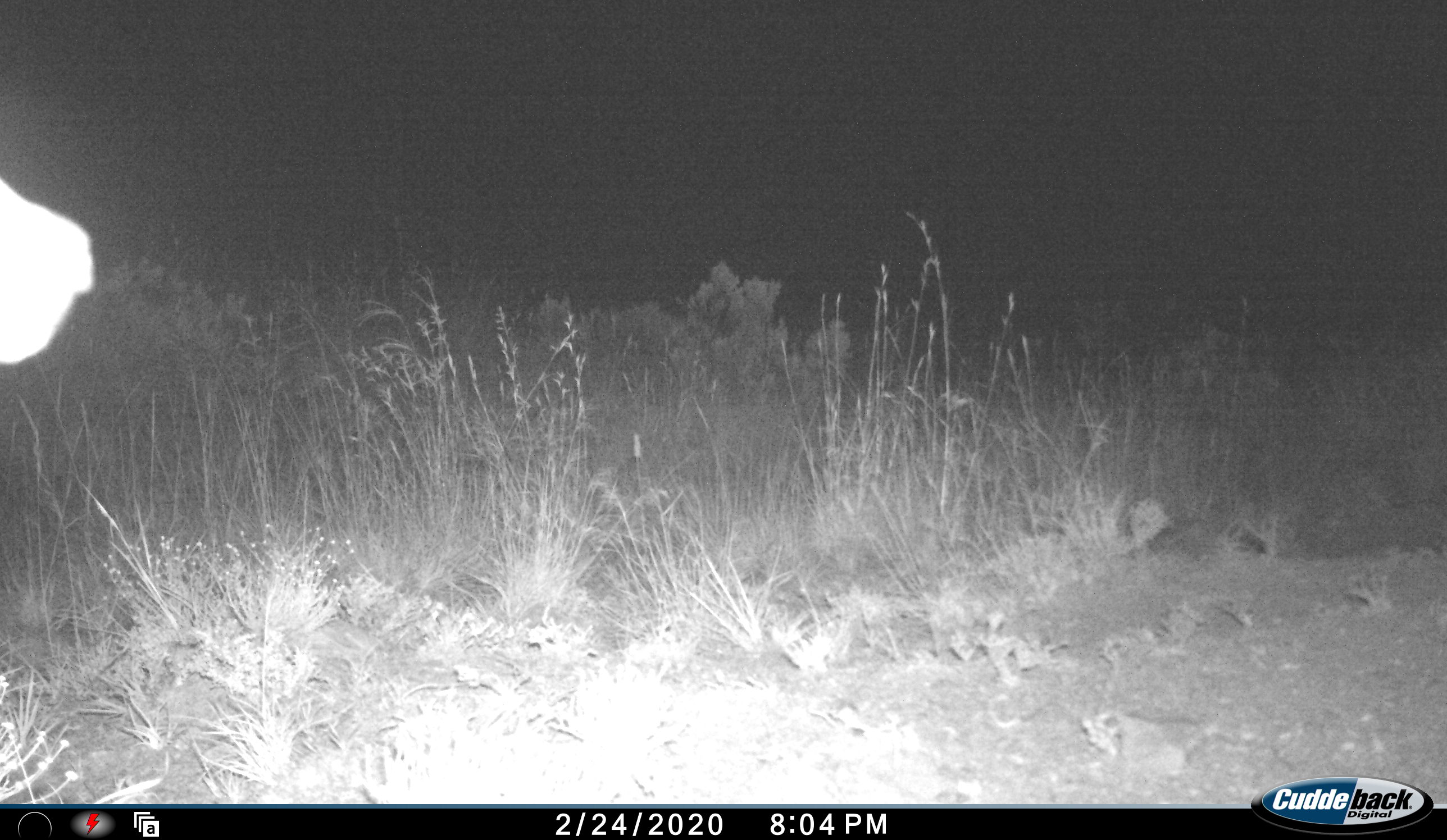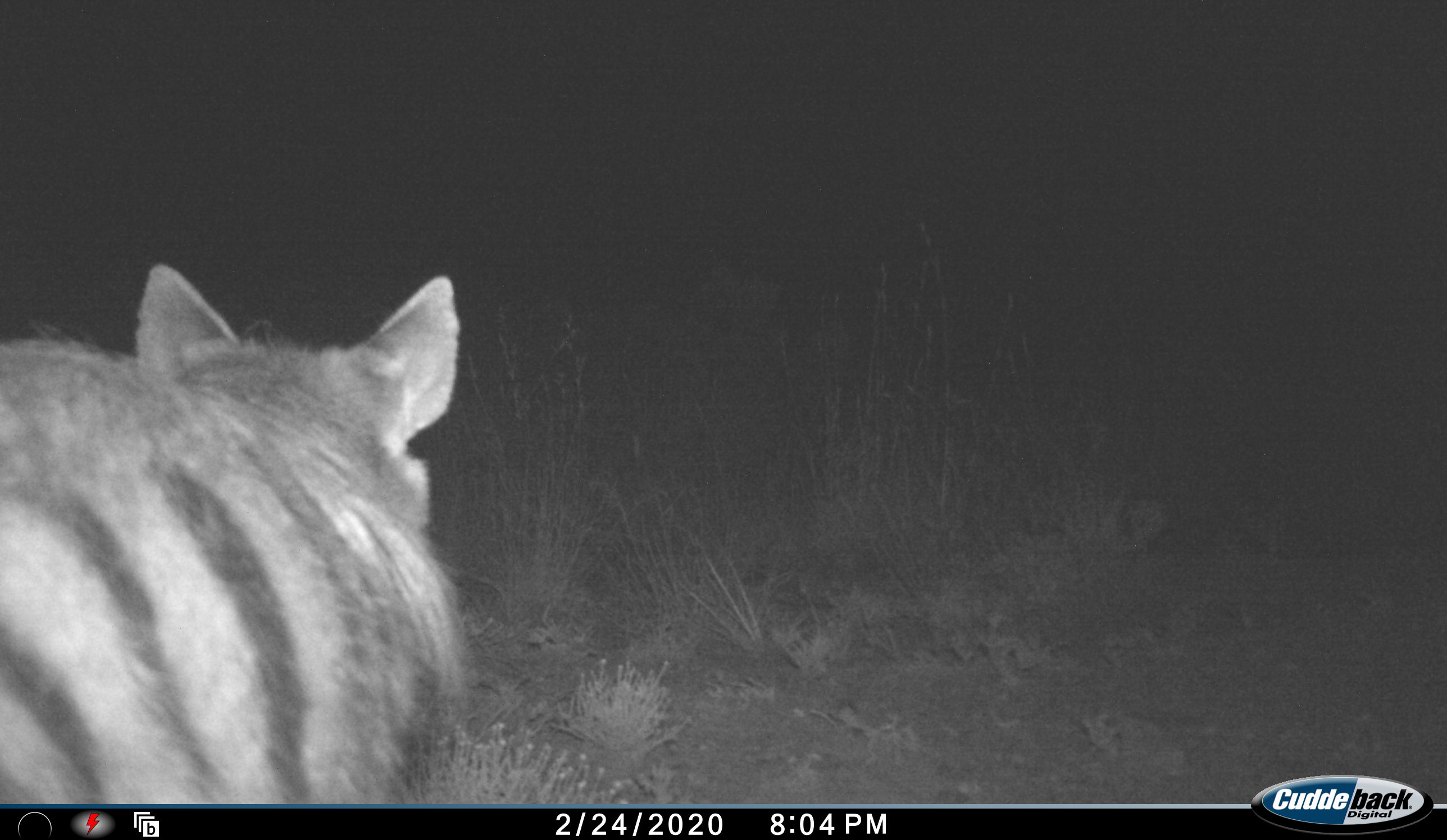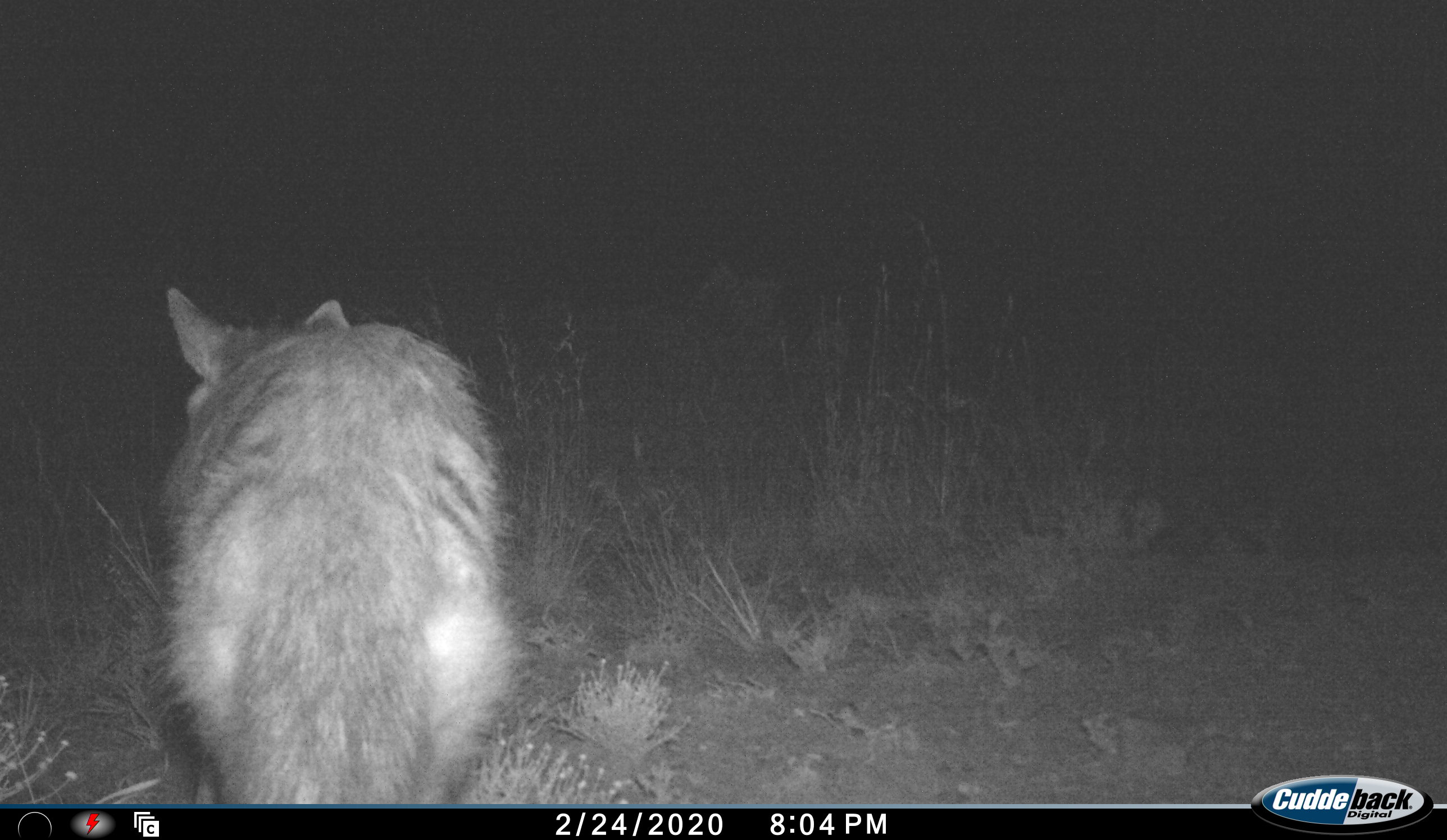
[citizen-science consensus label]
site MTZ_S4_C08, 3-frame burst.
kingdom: Animalia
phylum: Chordata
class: Mammalia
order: Carnivora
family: Hyaenidae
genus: Proteles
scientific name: Proteles cristatus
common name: aardwolf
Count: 1.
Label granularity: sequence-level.